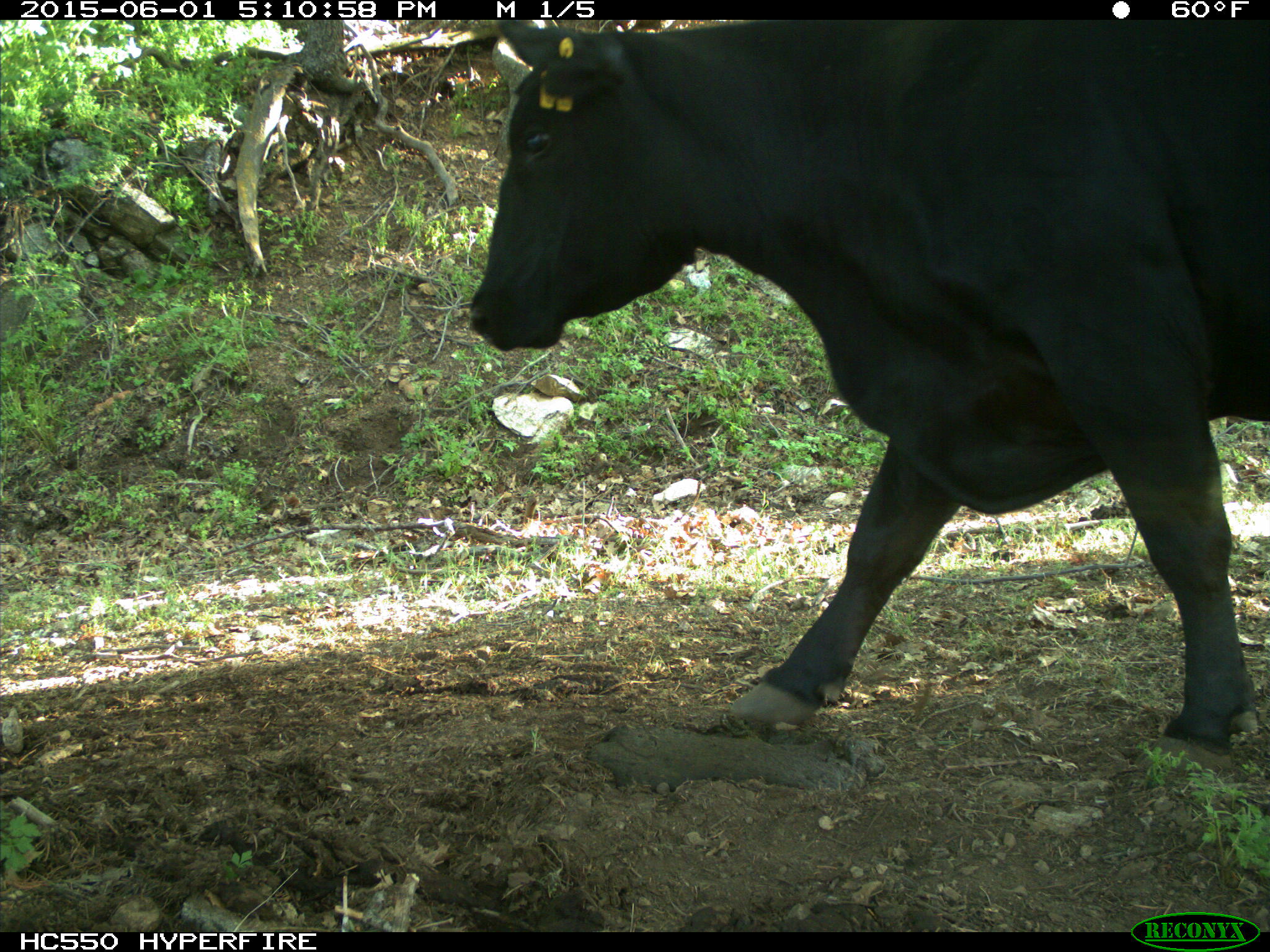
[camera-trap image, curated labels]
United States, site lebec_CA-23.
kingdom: Animalia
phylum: Chordata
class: Mammalia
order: Artiodactyla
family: Bovidae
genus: Bos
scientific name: Bos taurus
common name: domestic cow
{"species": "Bos taurus (domestic cow)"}